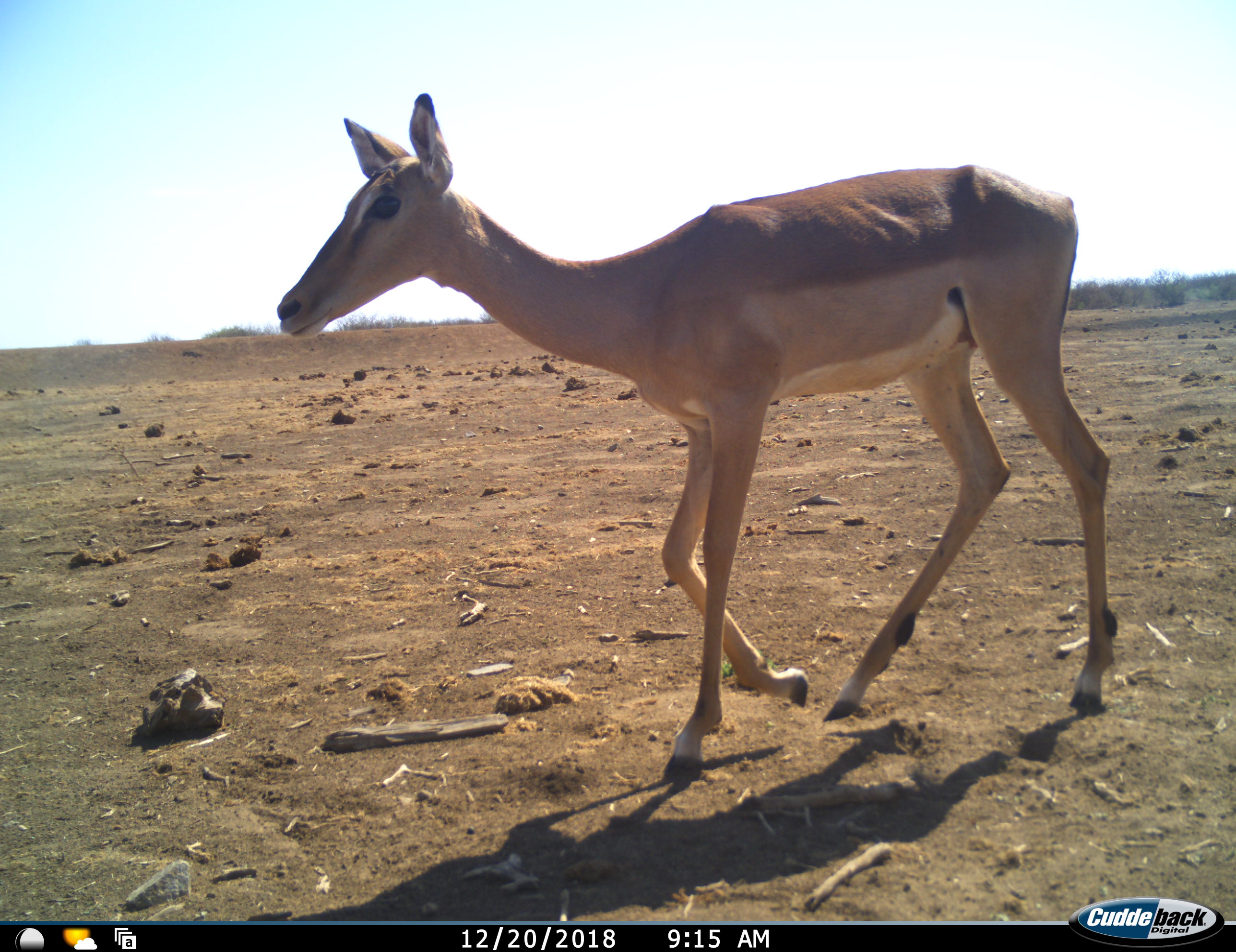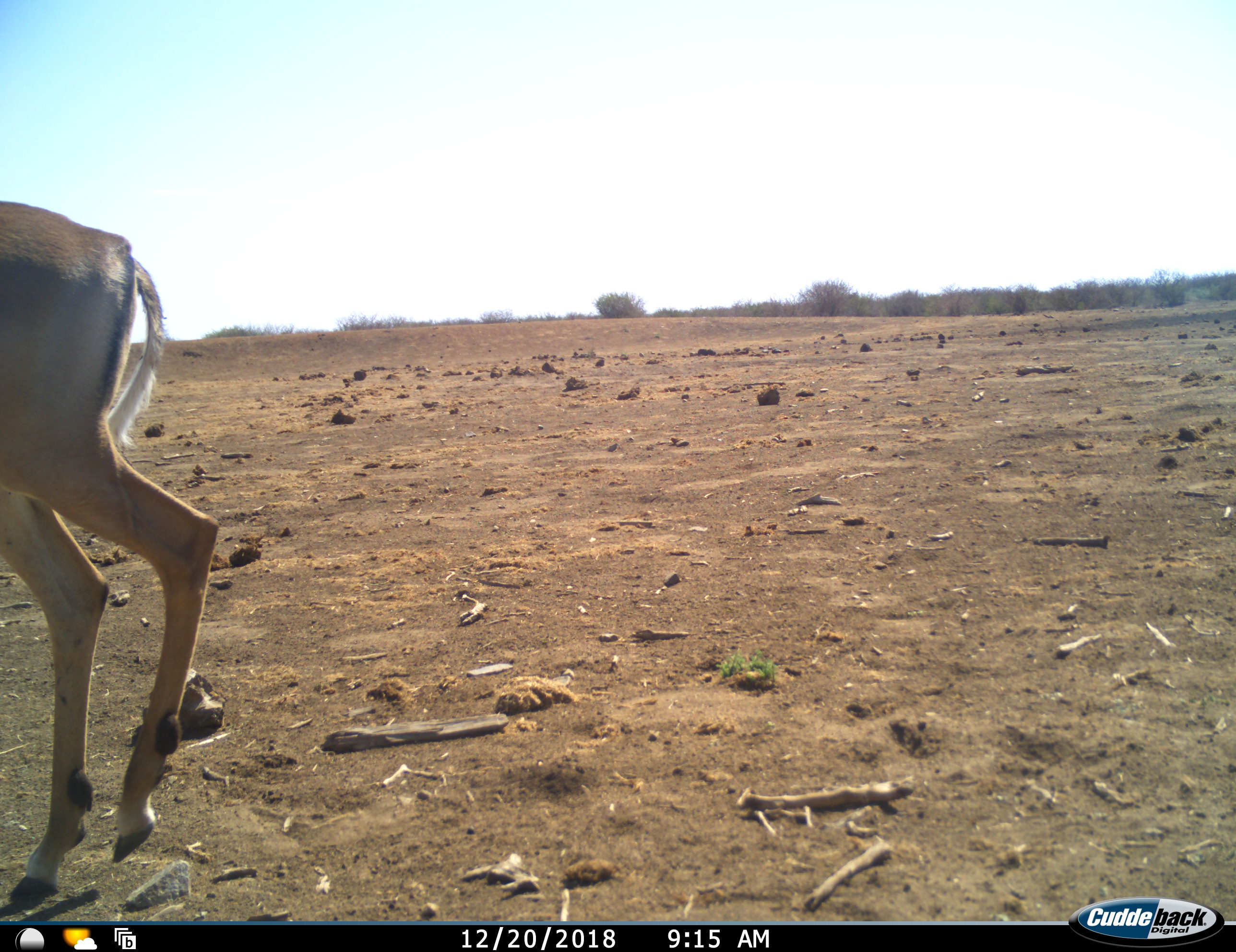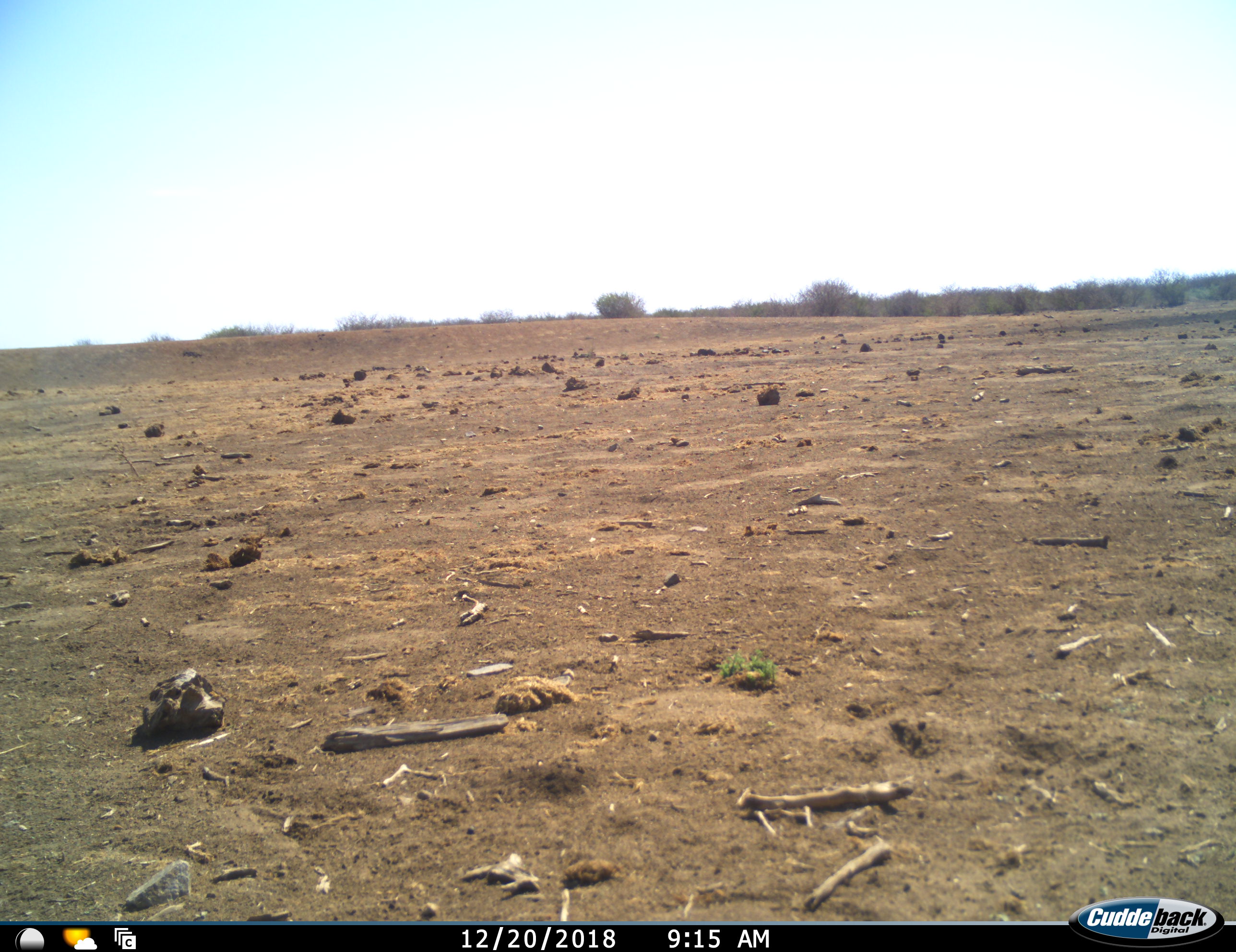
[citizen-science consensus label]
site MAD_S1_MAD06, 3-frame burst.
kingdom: Animalia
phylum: Chordata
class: Mammalia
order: Artiodactyla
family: Bovidae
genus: Aepyceros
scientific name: Aepyceros melampus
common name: impala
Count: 1.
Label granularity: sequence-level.